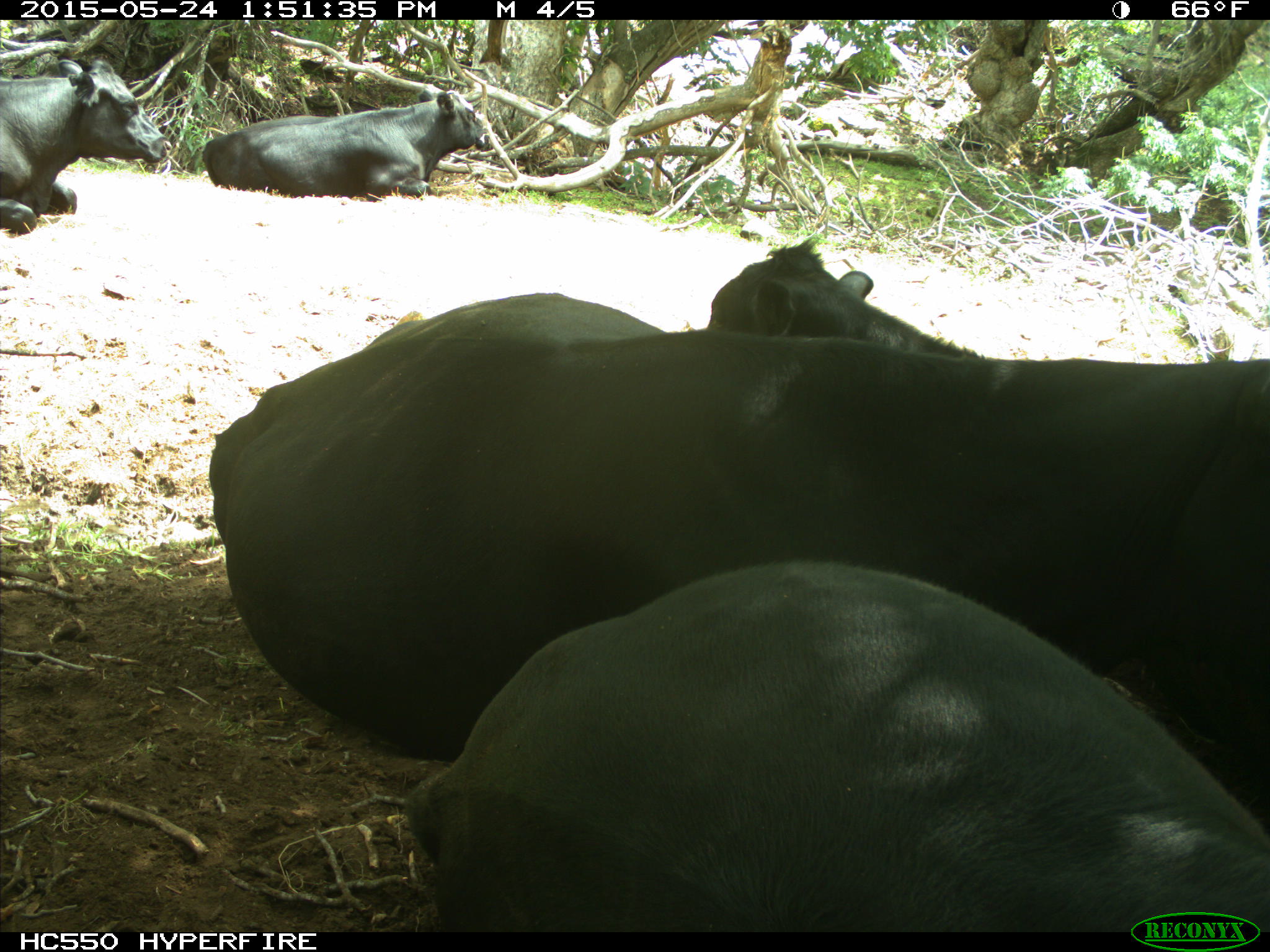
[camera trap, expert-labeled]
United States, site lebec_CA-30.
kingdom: Animalia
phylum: Chordata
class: Mammalia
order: Artiodactyla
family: Bovidae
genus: Bos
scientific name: Bos taurus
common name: domestic cow